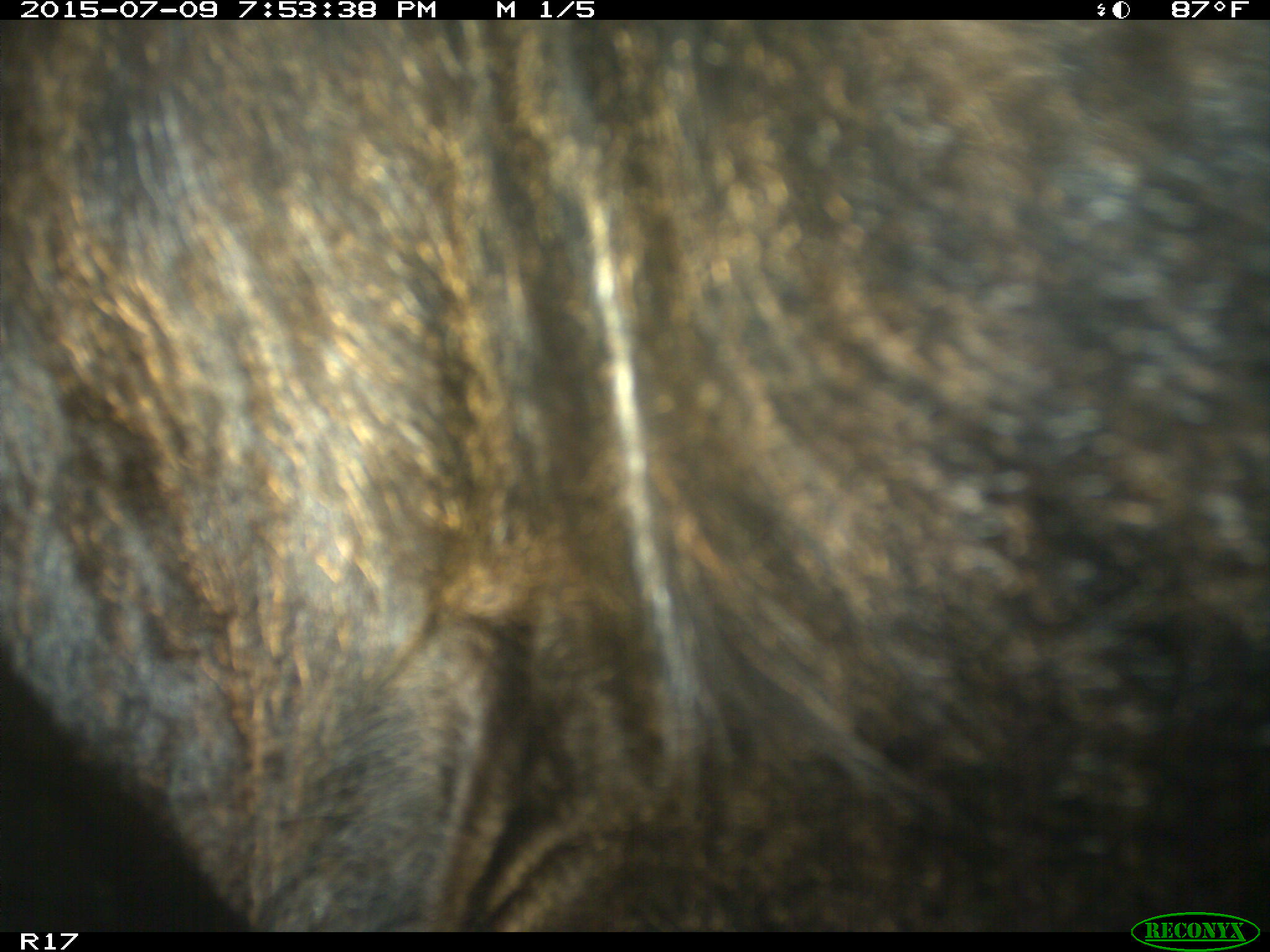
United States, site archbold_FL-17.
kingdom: Animalia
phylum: Chordata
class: Mammalia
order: Artiodactyla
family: Bovidae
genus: Bos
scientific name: Bos taurus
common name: domestic cow